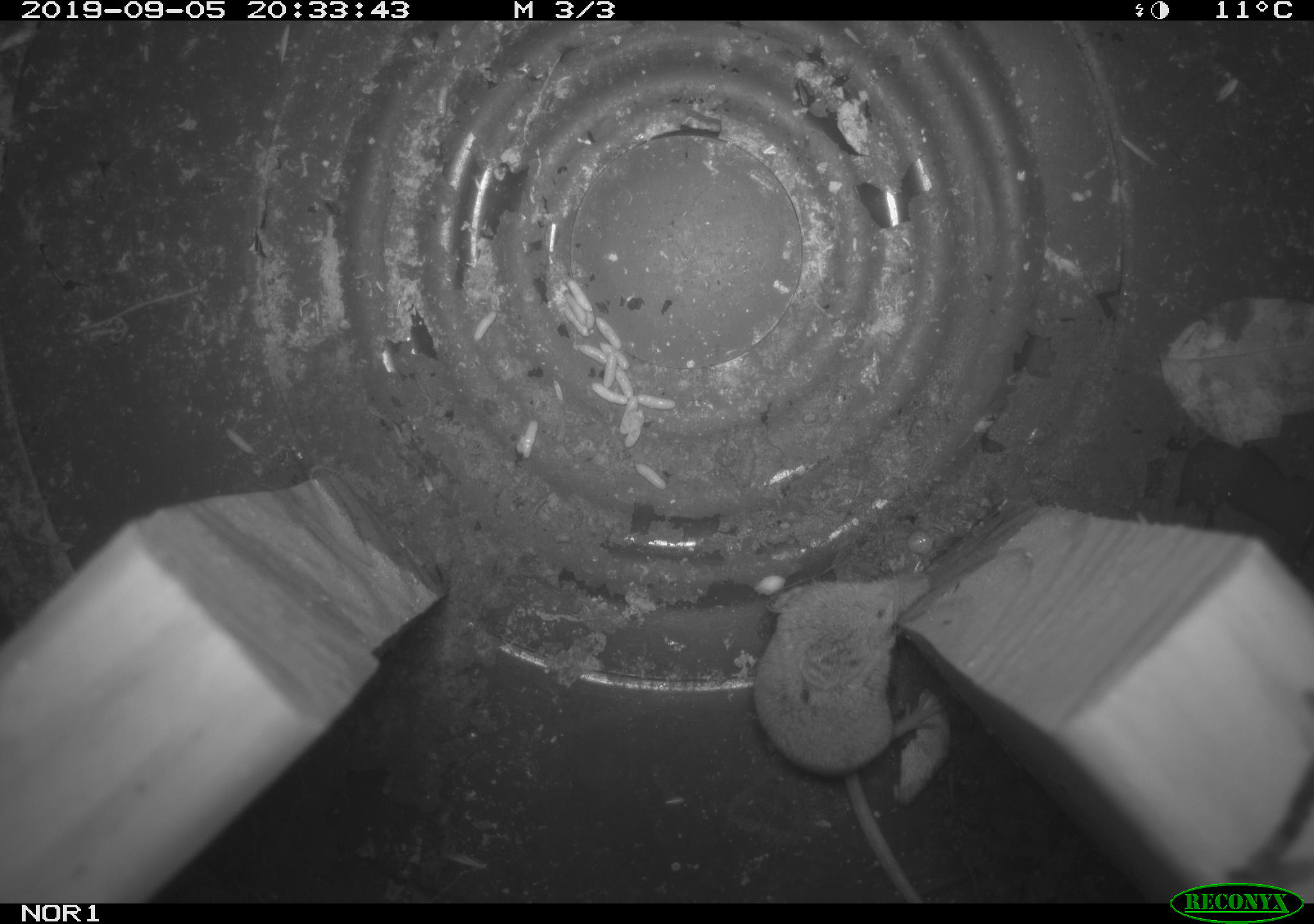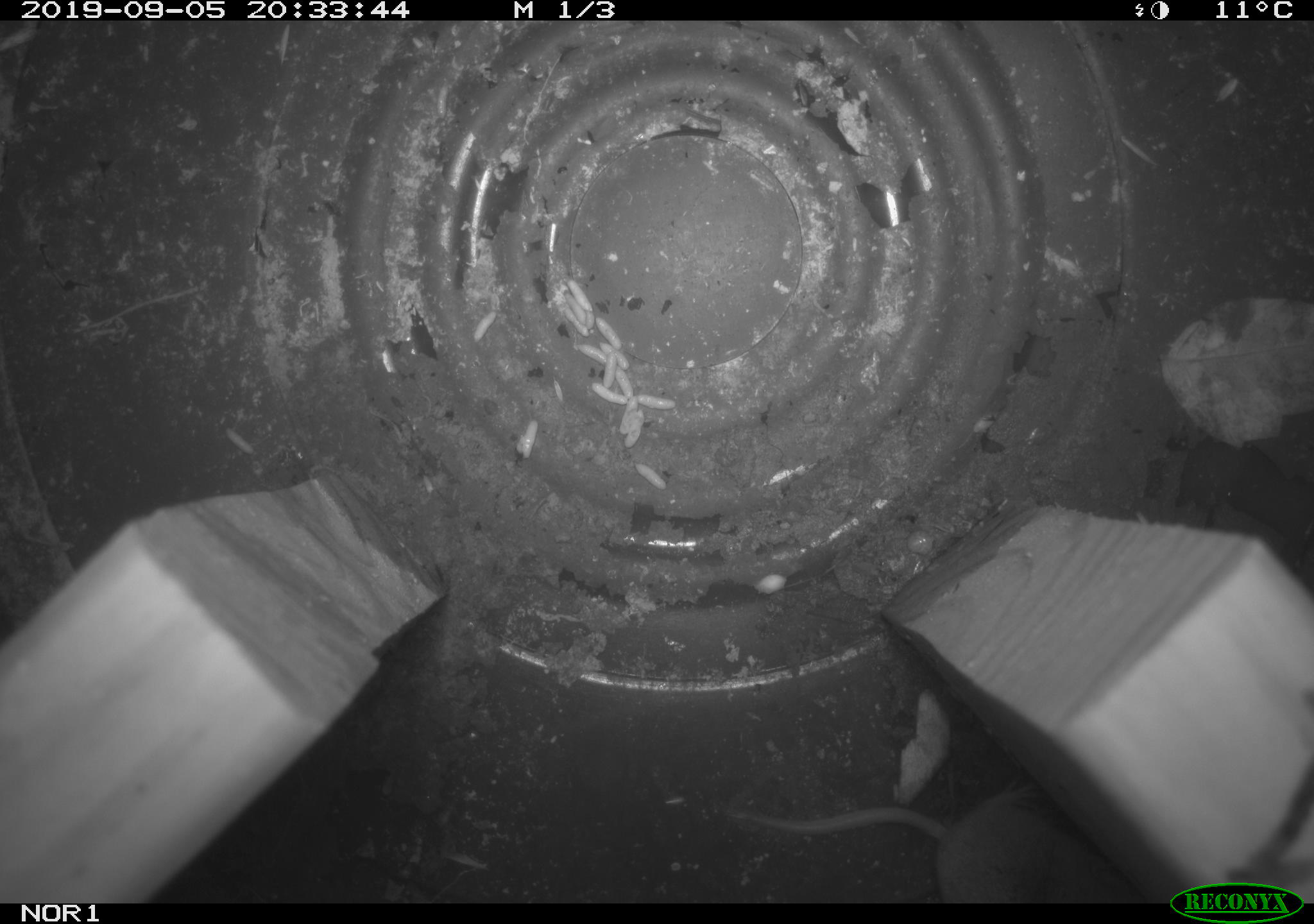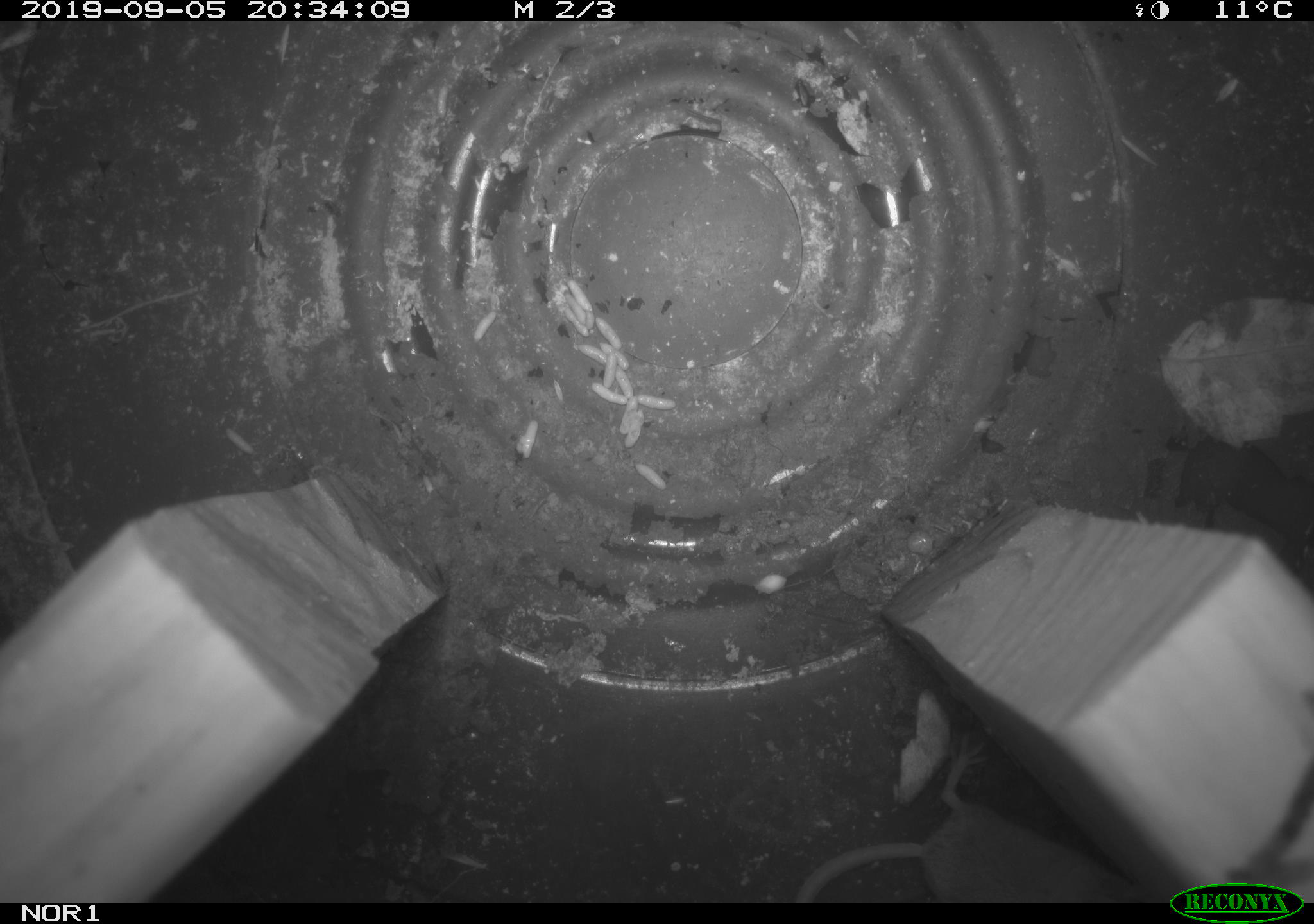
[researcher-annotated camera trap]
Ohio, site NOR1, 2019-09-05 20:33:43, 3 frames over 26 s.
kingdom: Animalia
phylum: Chordata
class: Mammalia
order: Eulipotyphla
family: Soricidae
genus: Sorex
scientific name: Sorex cinereus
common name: masked shrew